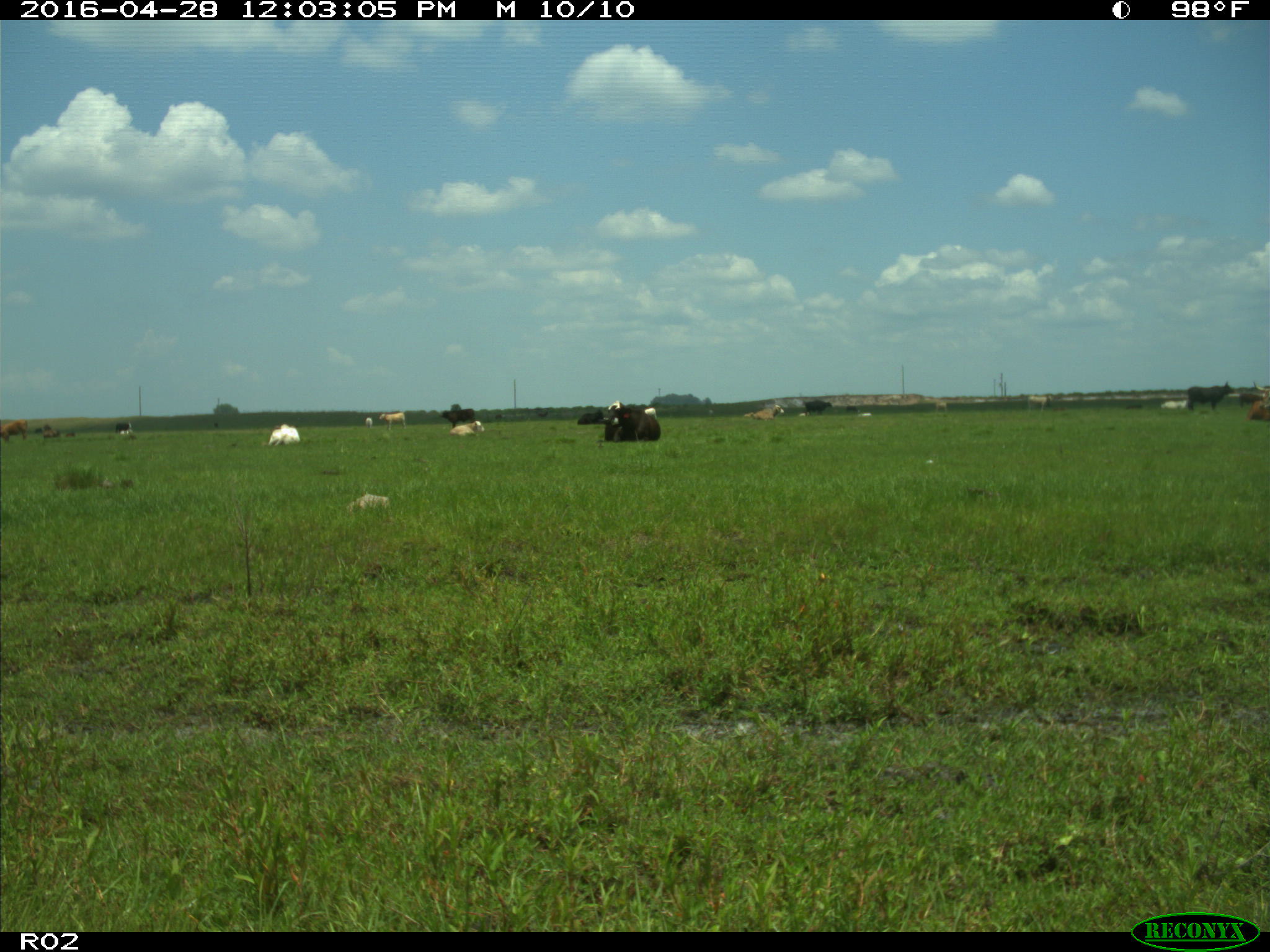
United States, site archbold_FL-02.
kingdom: Animalia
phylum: Chordata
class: Mammalia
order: Artiodactyla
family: Bovidae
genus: Bos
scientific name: Bos taurus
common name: domestic cow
Bos taurus (domestic cow).